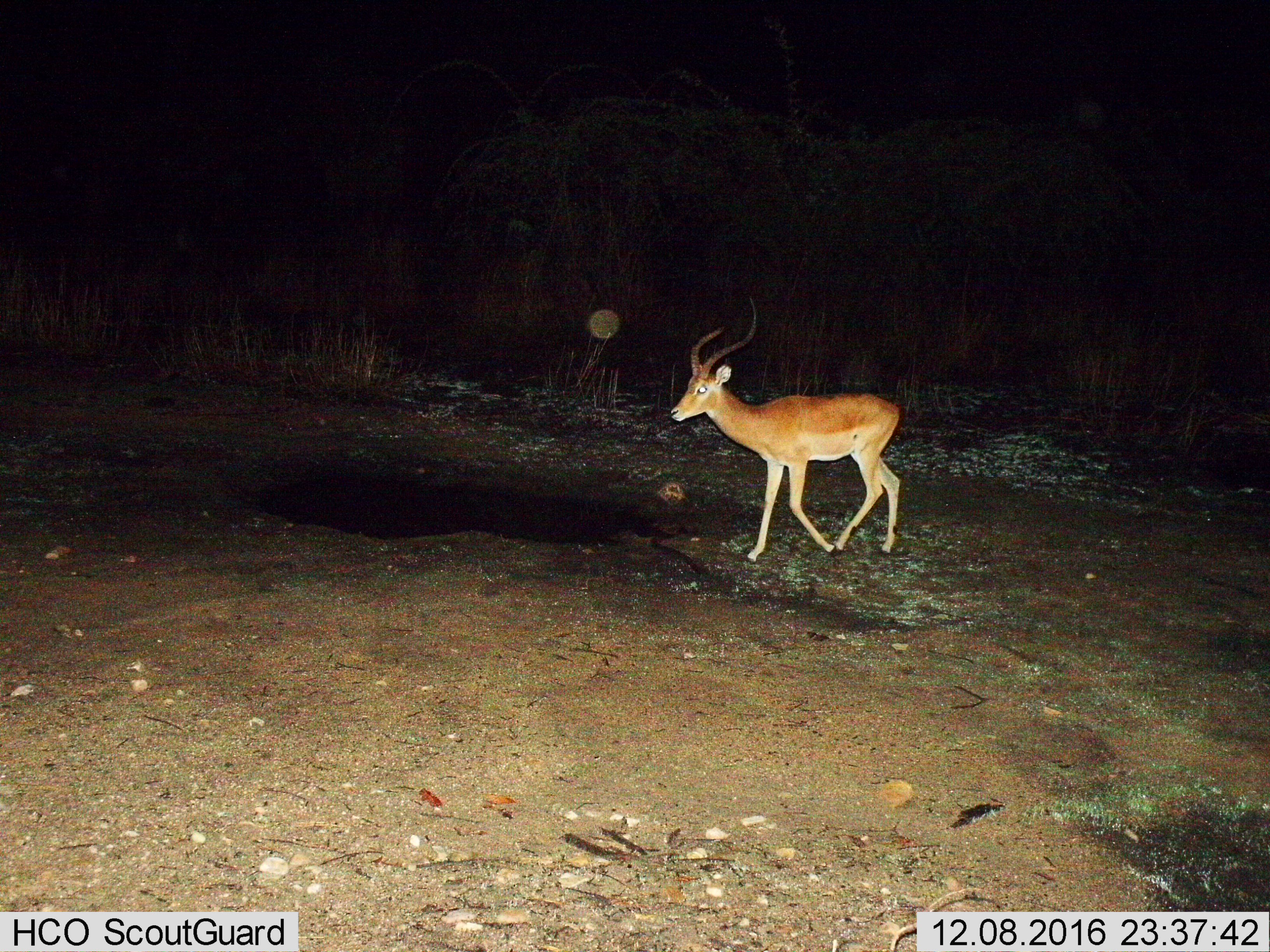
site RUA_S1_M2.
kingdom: Animalia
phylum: Chordata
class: Mammalia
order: Artiodactyla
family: Bovidae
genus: Aepyceros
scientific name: Aepyceros melampus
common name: impala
Impala (Aepyceros melampus), count 1. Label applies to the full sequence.